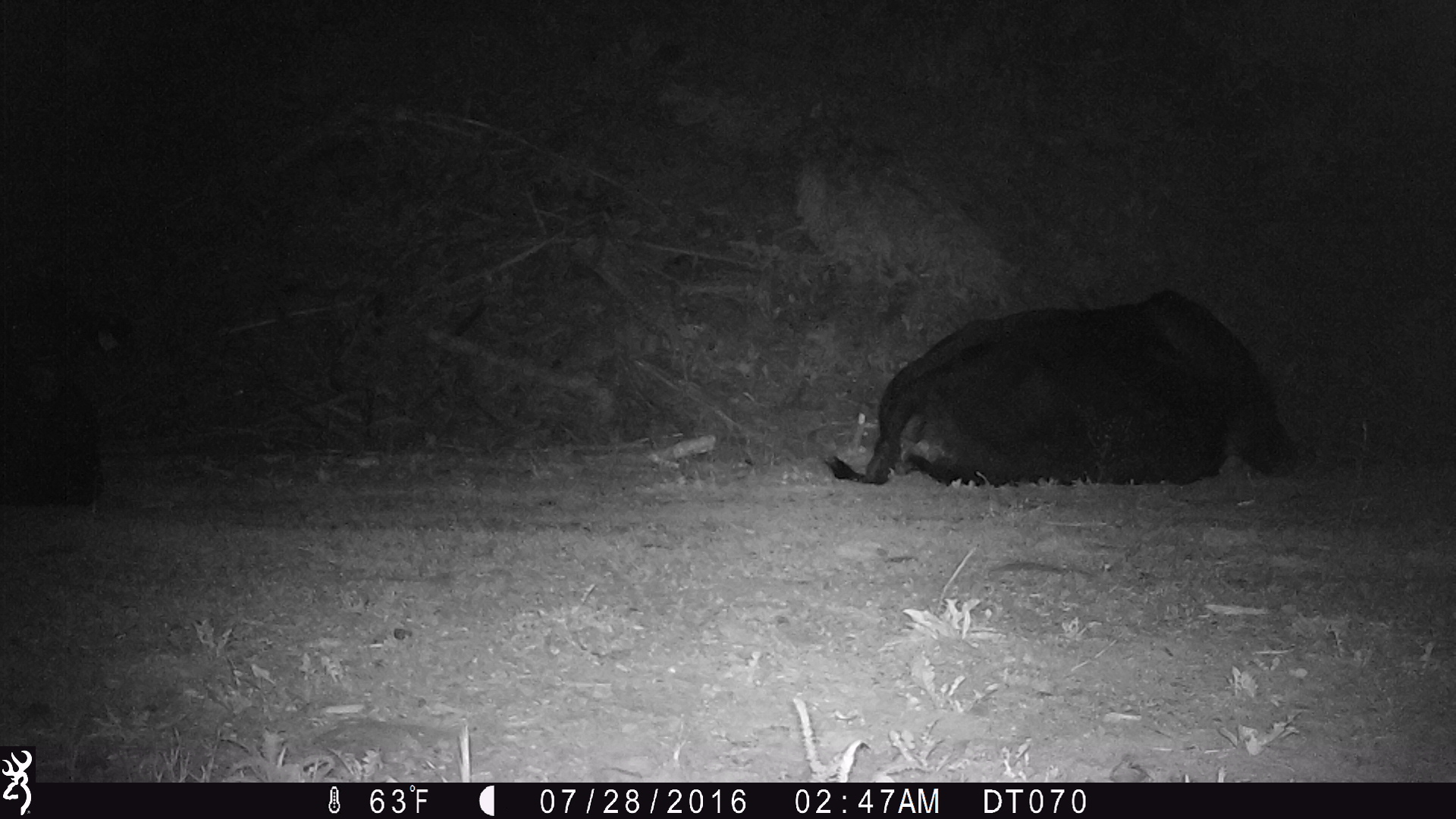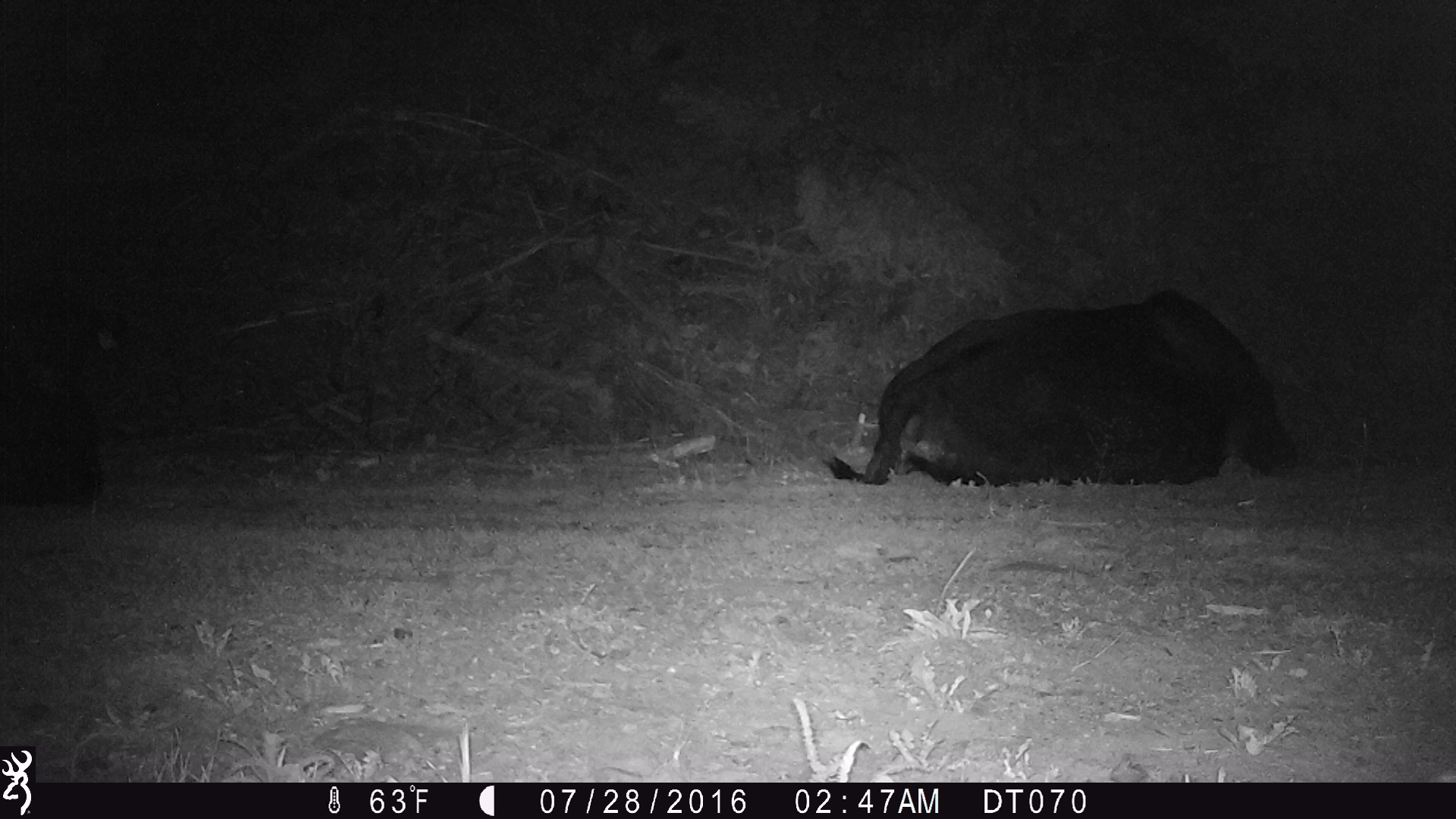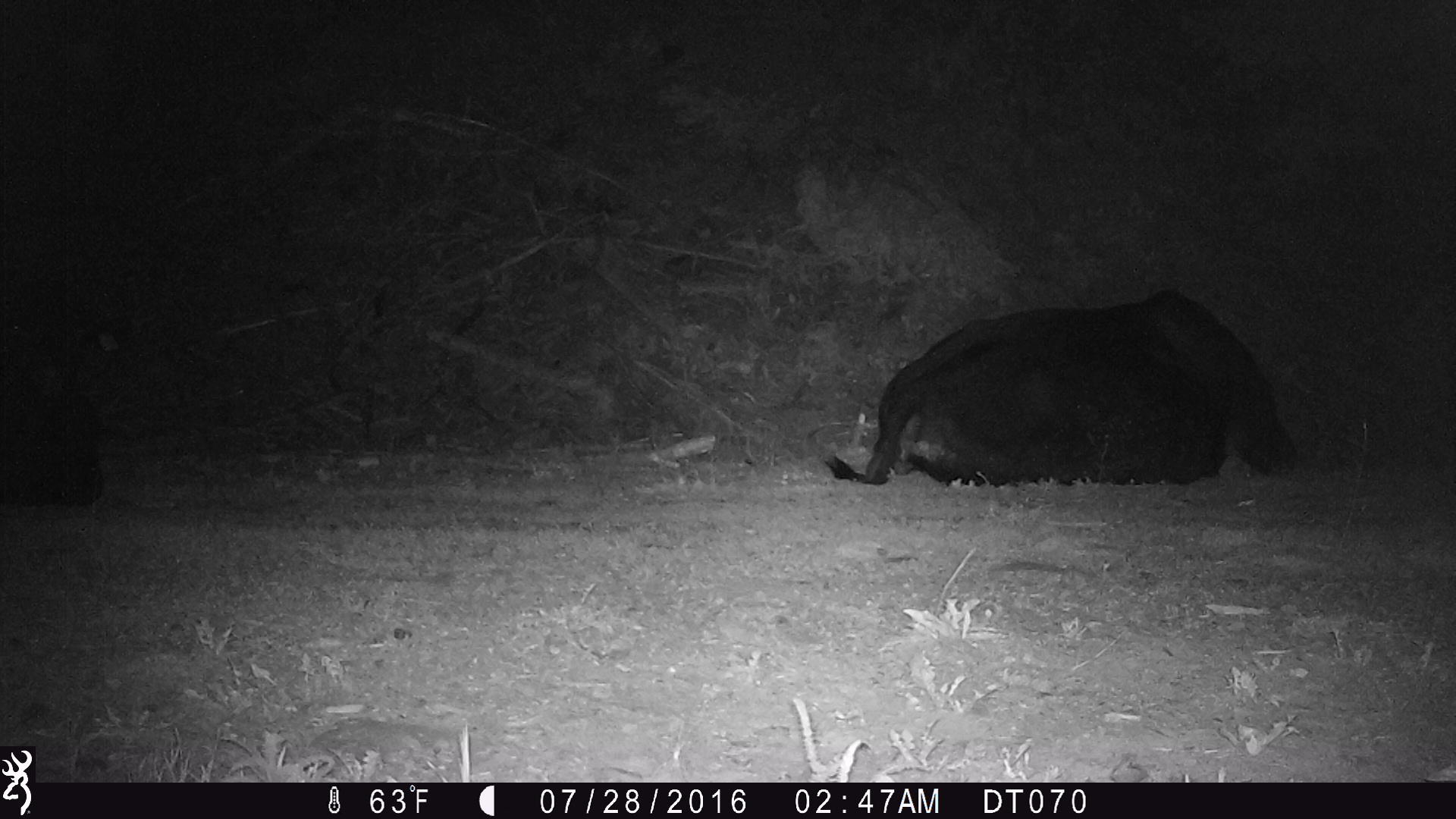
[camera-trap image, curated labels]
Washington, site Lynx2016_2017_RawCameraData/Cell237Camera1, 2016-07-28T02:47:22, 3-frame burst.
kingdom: Animalia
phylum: Chordata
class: Mammalia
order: Artiodactyla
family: Bovidae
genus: Bos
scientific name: Bos taurus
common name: domestic cattle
Domestic cattle (Bos taurus). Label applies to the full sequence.